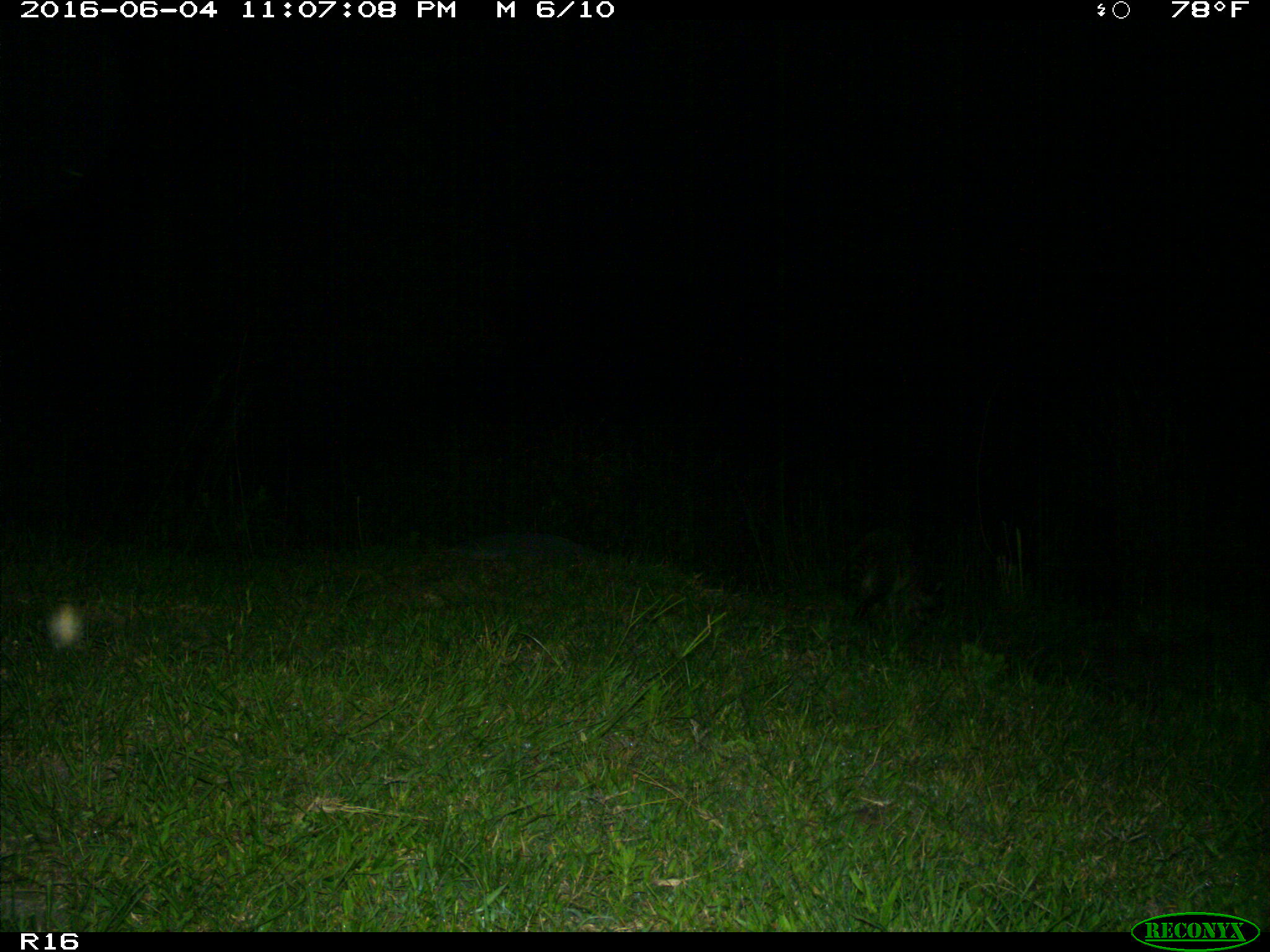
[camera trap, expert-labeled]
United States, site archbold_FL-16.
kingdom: Animalia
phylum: Chordata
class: Mammalia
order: Carnivora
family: Procyonidae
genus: Procyon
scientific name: Procyon lotor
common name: common raccoon